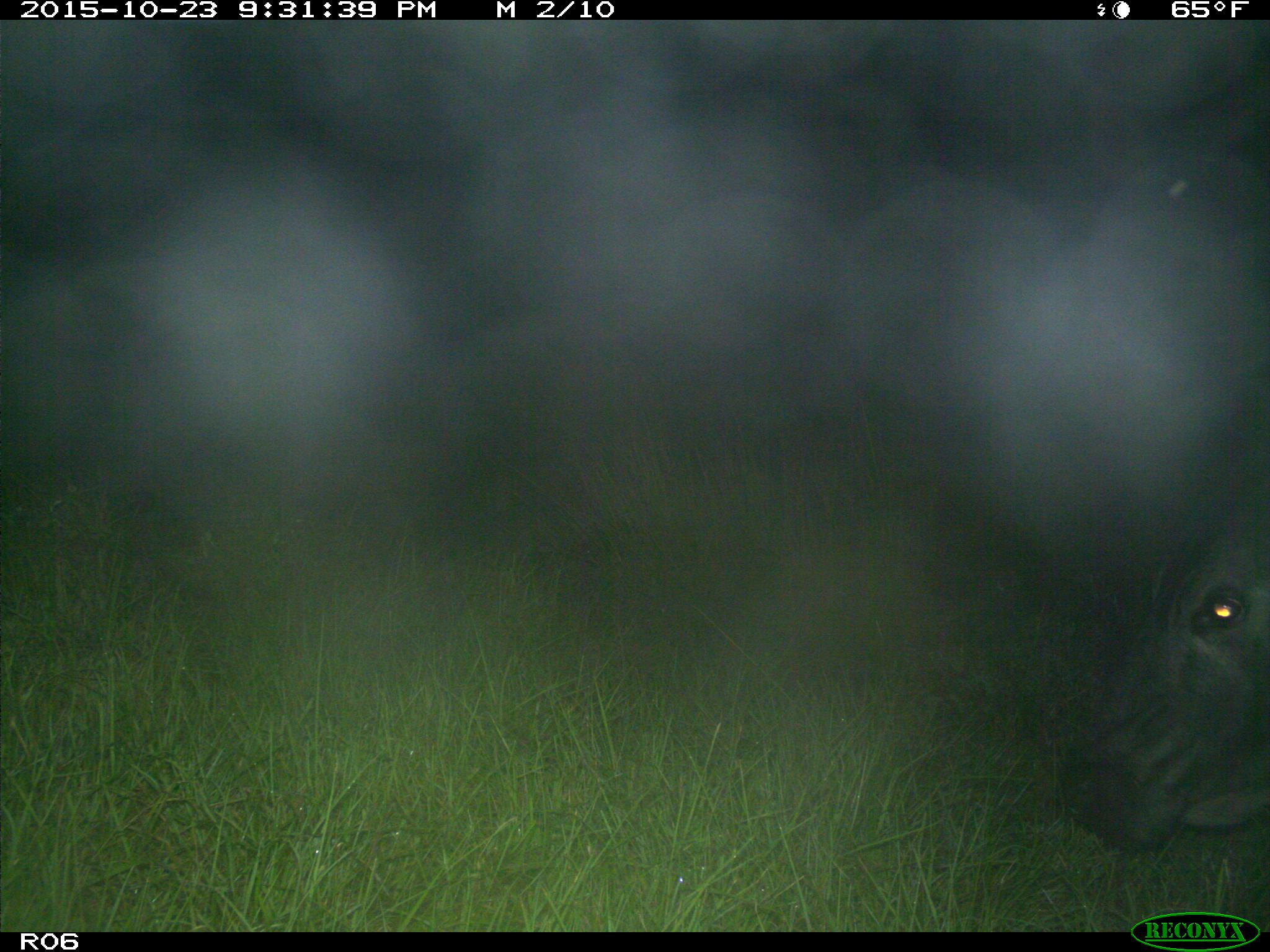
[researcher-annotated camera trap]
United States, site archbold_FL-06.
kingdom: Animalia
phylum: Chordata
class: Mammalia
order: Artiodactyla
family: Bovidae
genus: Bos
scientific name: Bos taurus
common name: domestic cow